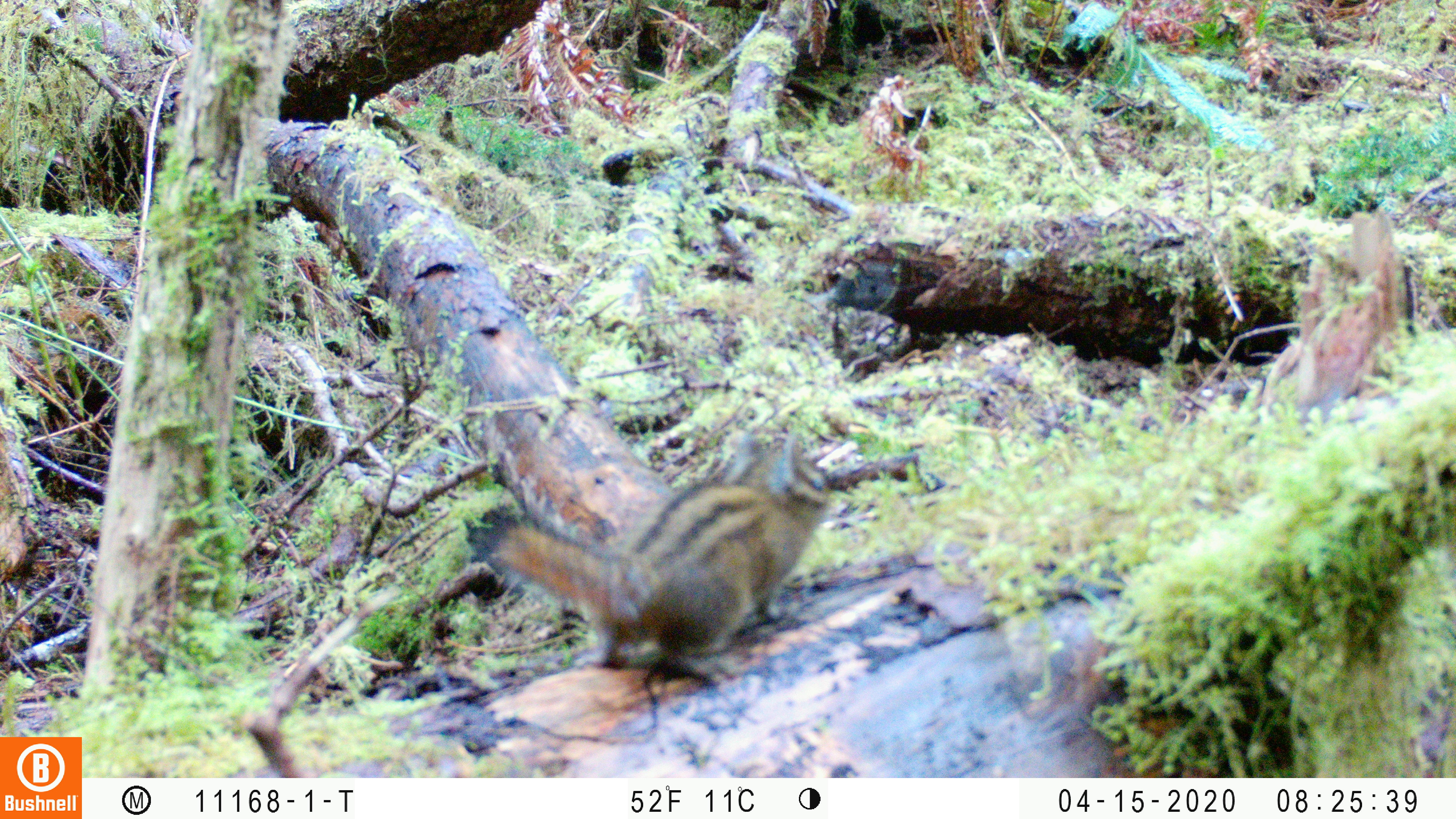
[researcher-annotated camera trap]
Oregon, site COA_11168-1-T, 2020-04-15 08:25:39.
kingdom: Animalia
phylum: Chordata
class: Mammalia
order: Rodentia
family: Sciuridae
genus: Neotamias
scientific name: Neotamias townsendii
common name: townsend's chipmunk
Townsend's chipmunk (Neotamias townsendii).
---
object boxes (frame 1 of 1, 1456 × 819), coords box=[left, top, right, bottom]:
townsend's chipmunk: box=[455, 412, 838, 691]